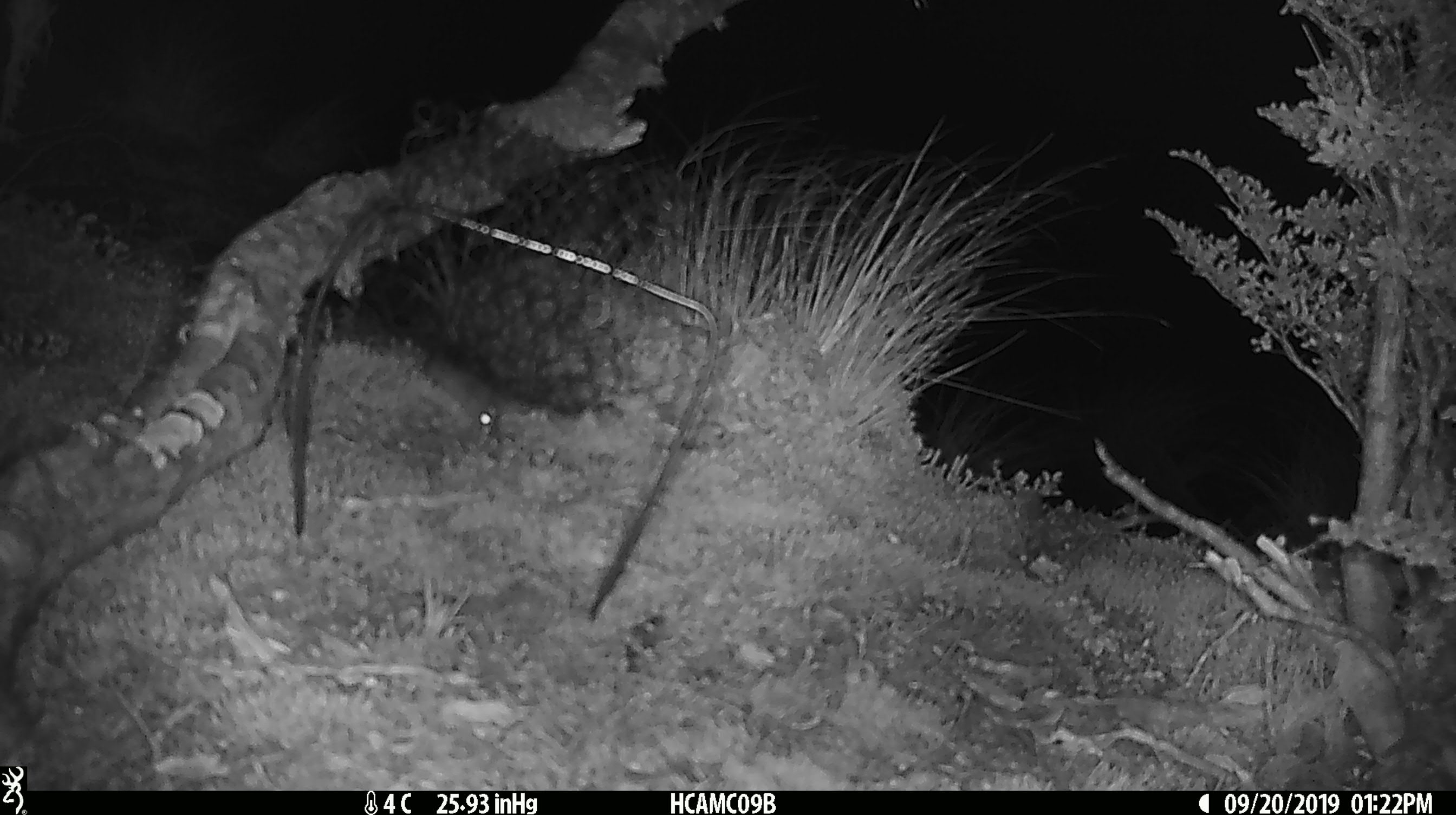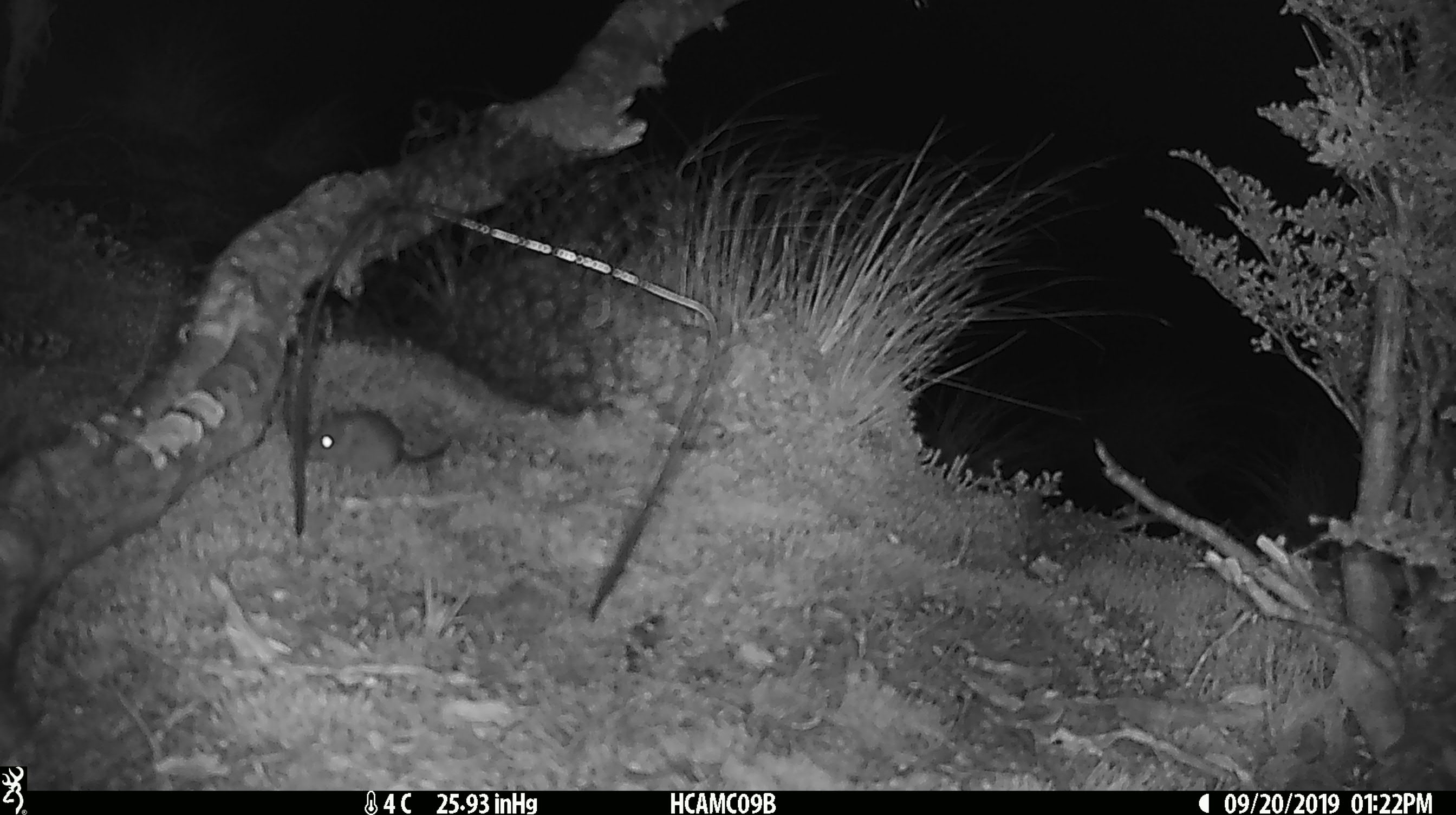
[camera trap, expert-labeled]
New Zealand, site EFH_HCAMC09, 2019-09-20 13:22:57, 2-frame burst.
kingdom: Animalia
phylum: Chordata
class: Mammalia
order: Rodentia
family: Muridae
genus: Mus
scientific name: Mus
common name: mouse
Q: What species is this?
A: Mouse (Mus).